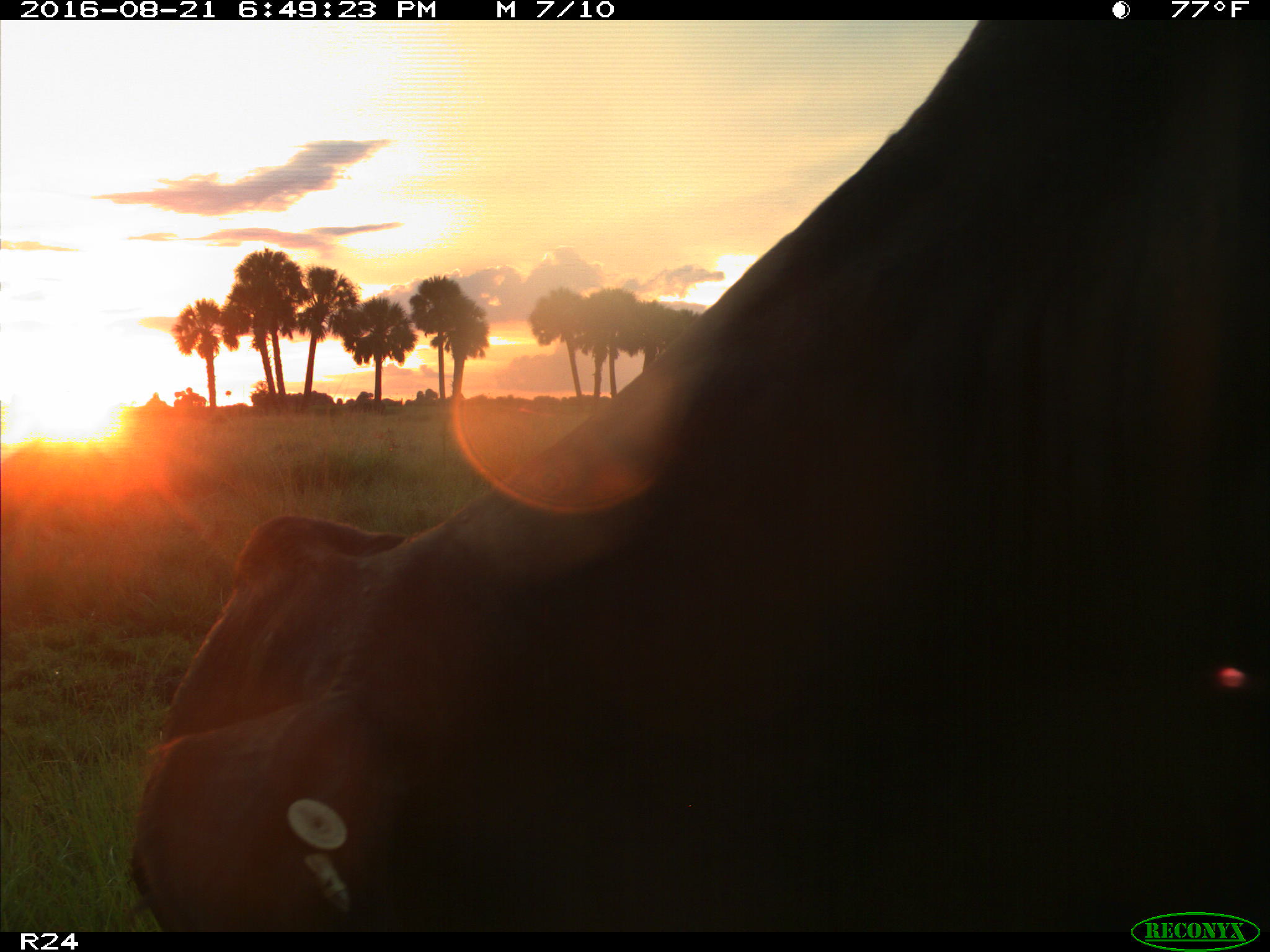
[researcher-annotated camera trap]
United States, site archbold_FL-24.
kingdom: Animalia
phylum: Chordata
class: Mammalia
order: Artiodactyla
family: Bovidae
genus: Bos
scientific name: Bos taurus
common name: domestic cow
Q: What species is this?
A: Bos taurus (domestic cow).